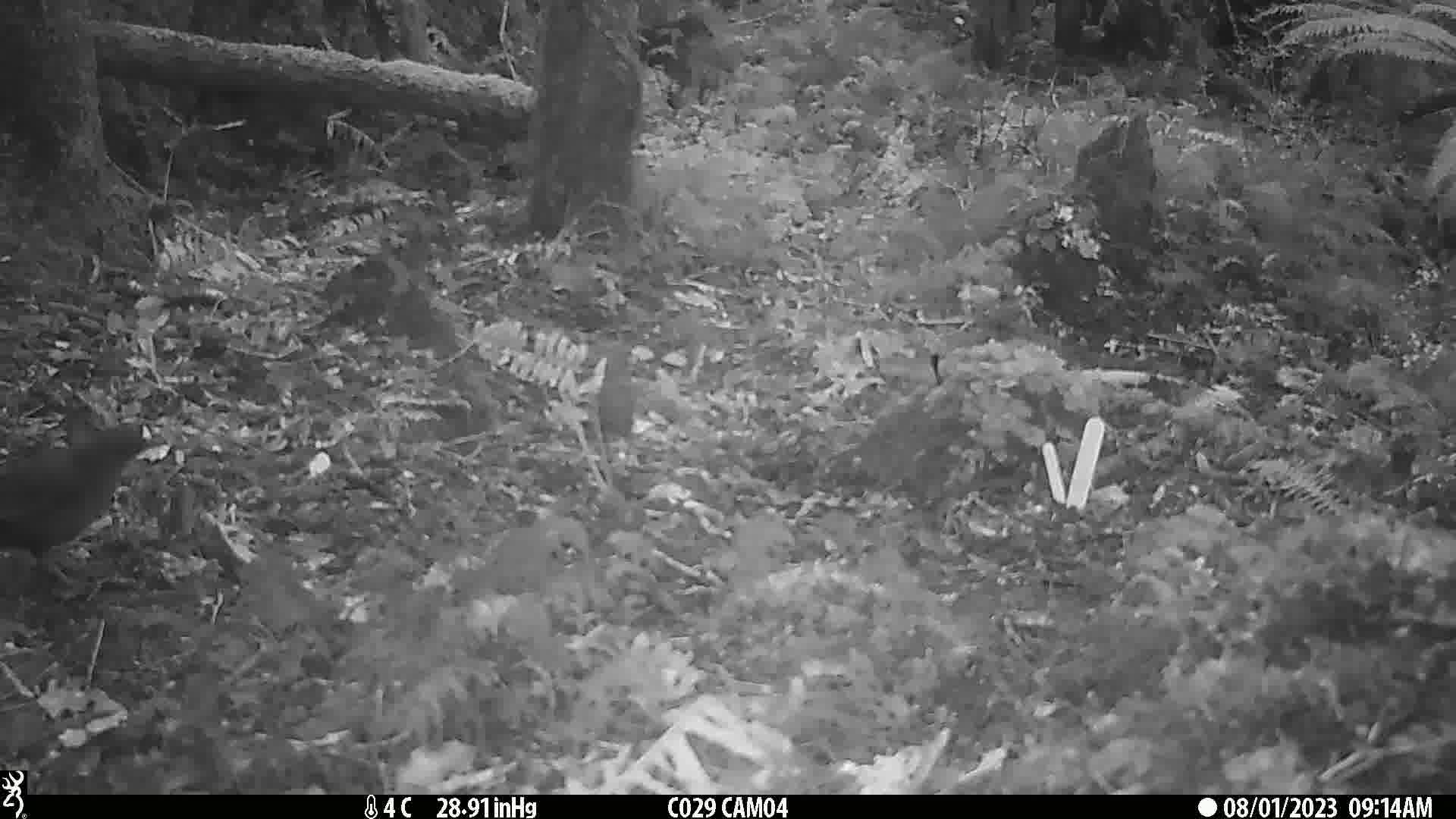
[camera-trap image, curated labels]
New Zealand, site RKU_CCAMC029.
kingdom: Animalia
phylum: Chordata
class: Aves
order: Passeriformes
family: Turdidae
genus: Turdus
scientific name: Turdus merula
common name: eurasian blackbird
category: blackbird